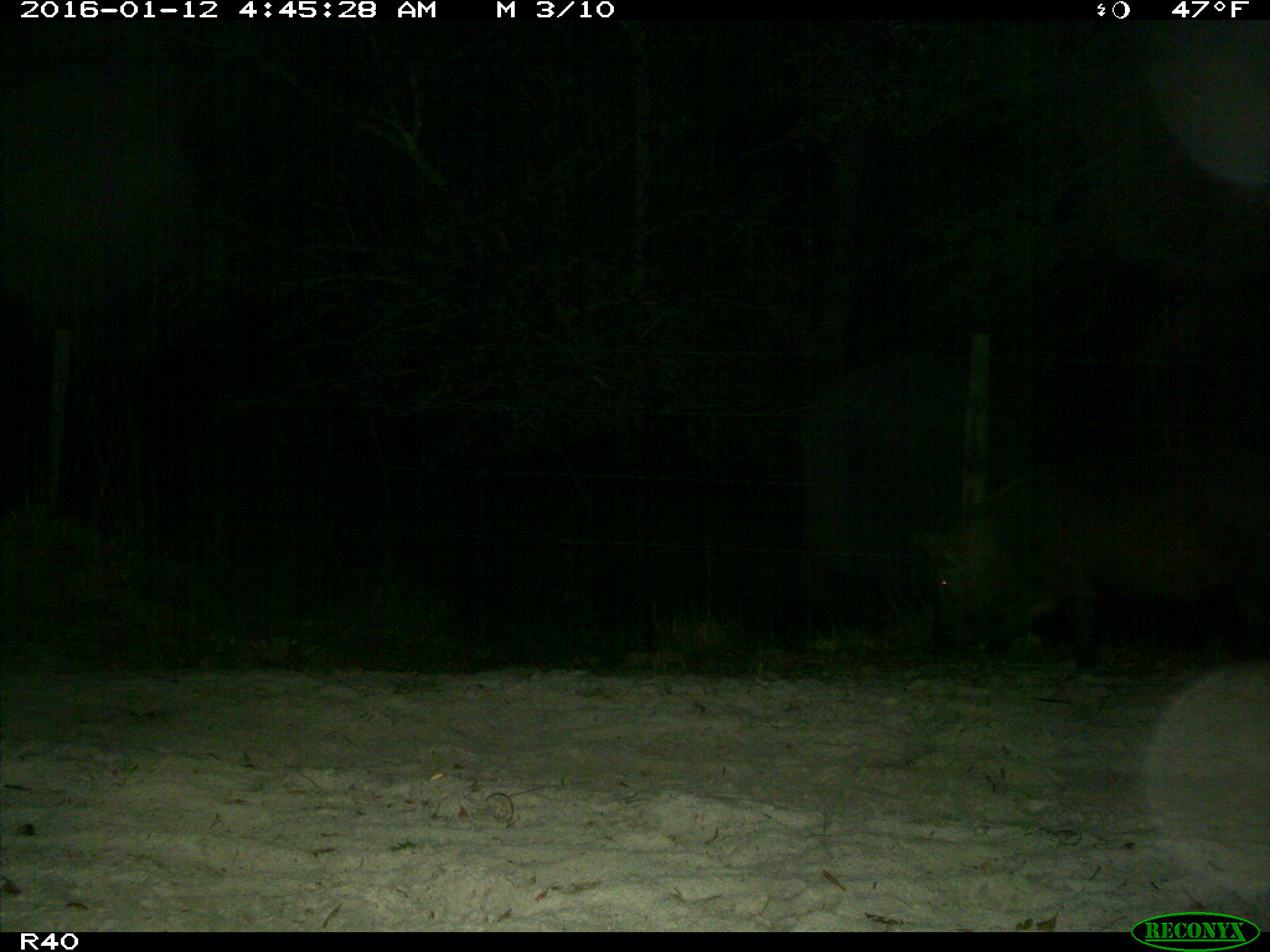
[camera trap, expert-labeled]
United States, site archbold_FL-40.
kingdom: Animalia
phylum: Chordata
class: Mammalia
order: Artiodactyla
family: Suidae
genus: Sus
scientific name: Sus scrofa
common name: wild boar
Sus scrofa (wild boar).